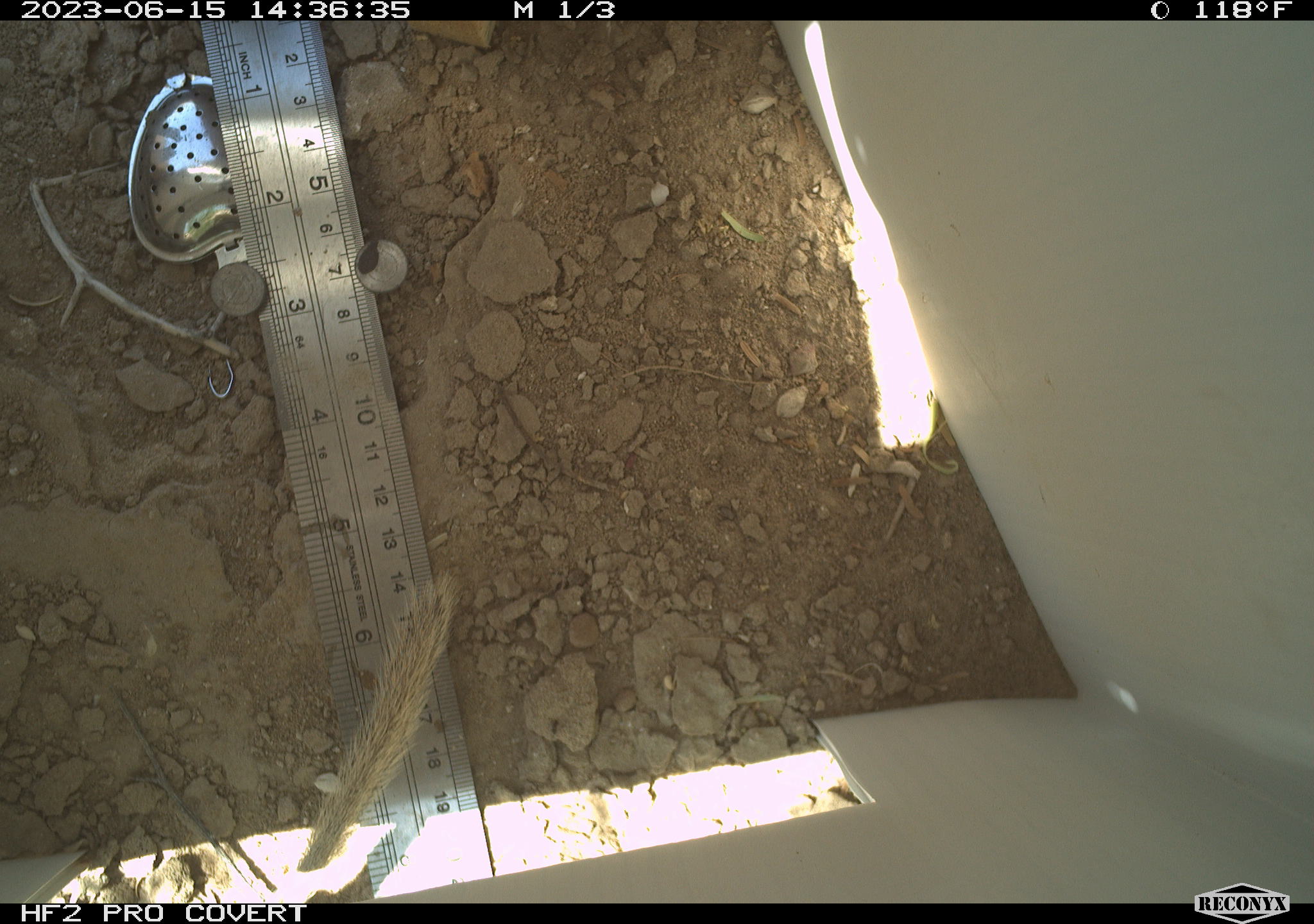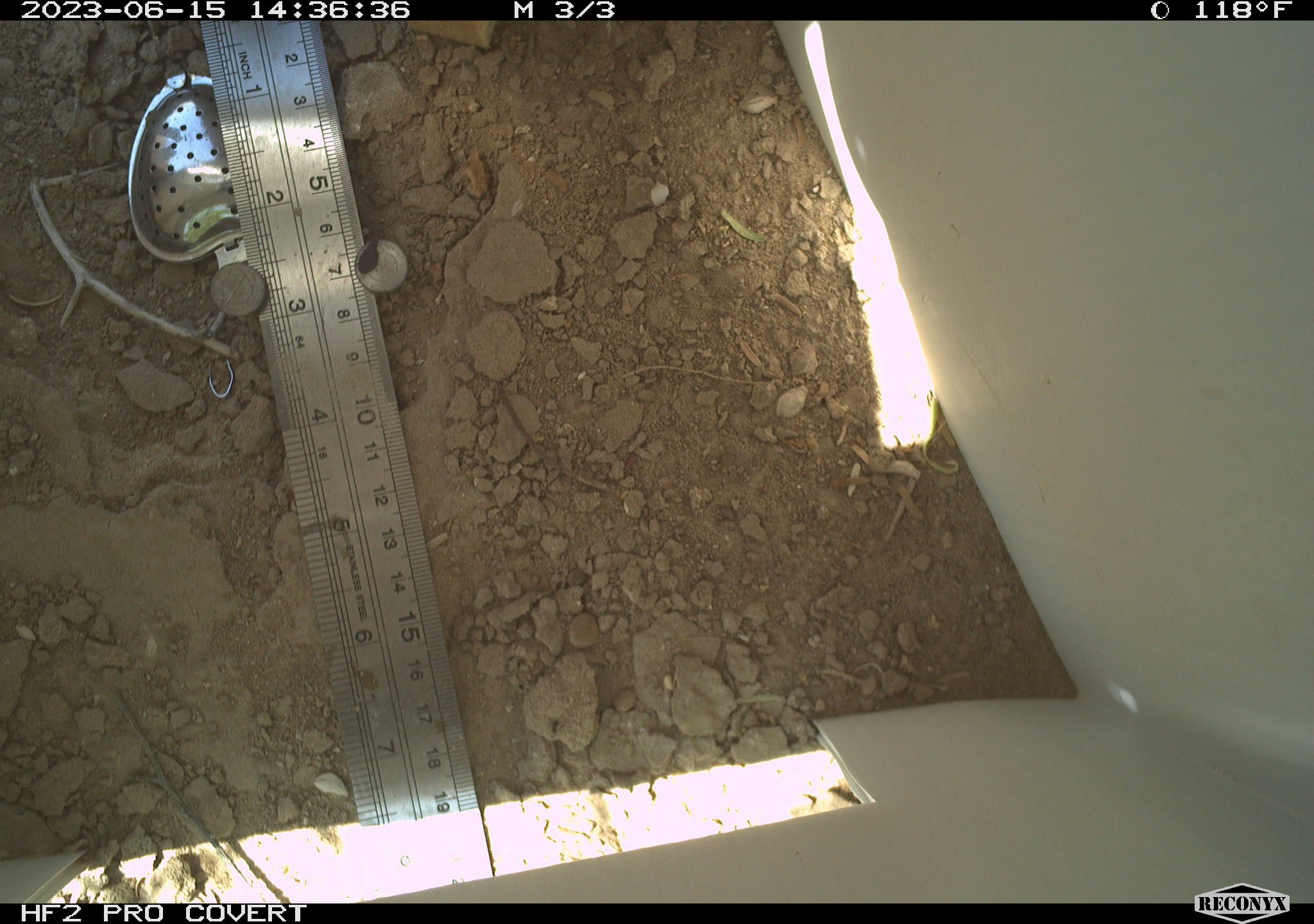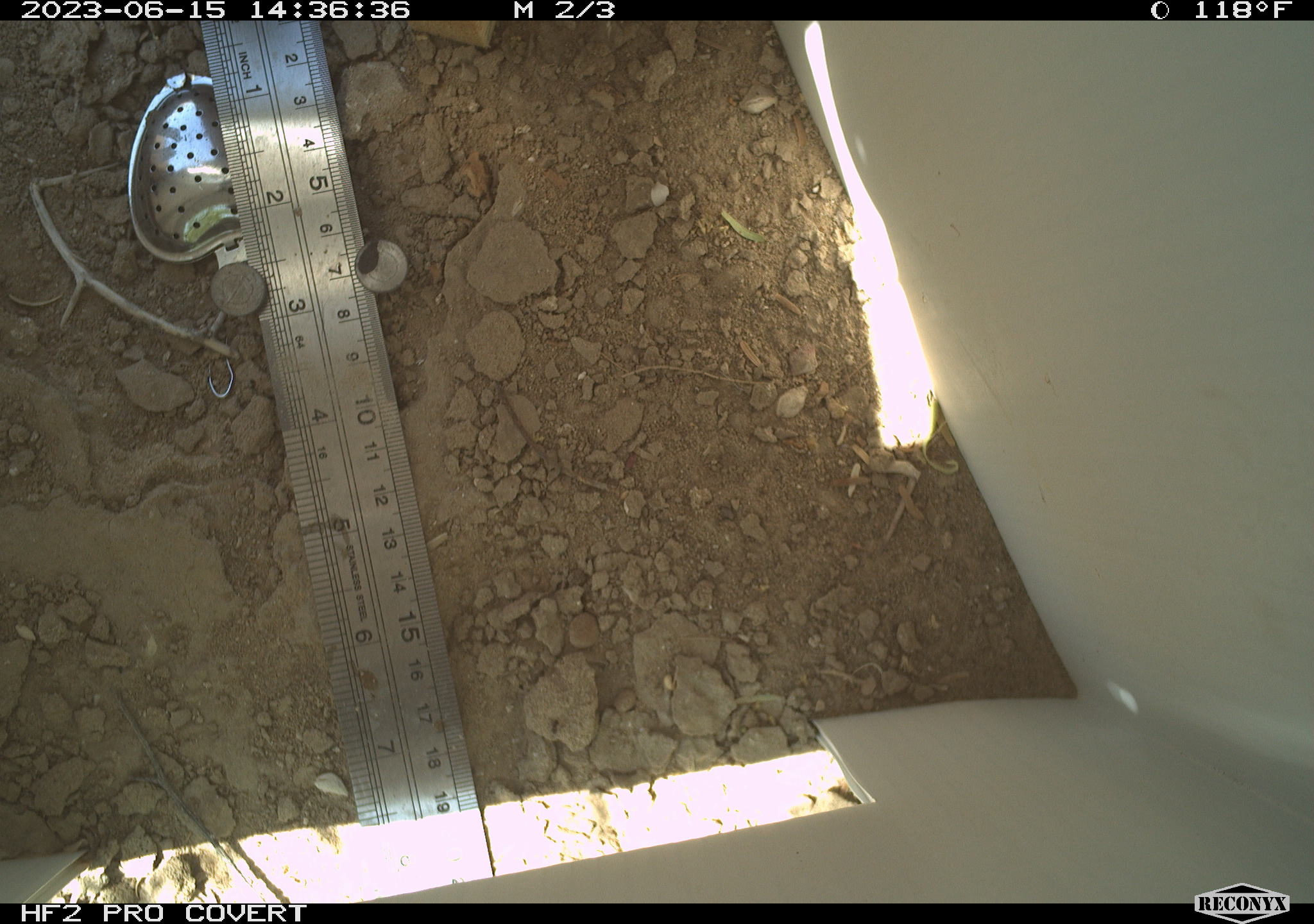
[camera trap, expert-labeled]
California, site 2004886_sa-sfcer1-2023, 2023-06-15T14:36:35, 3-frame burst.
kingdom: Animalia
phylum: Chordata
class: Mammalia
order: Rodentia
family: Sciuridae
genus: Xerospermophilus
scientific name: Xerospermophilus tereticaudus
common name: round-tailed ground squirrel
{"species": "round-tailed ground squirrel (Xerospermophilus tereticaudus)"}